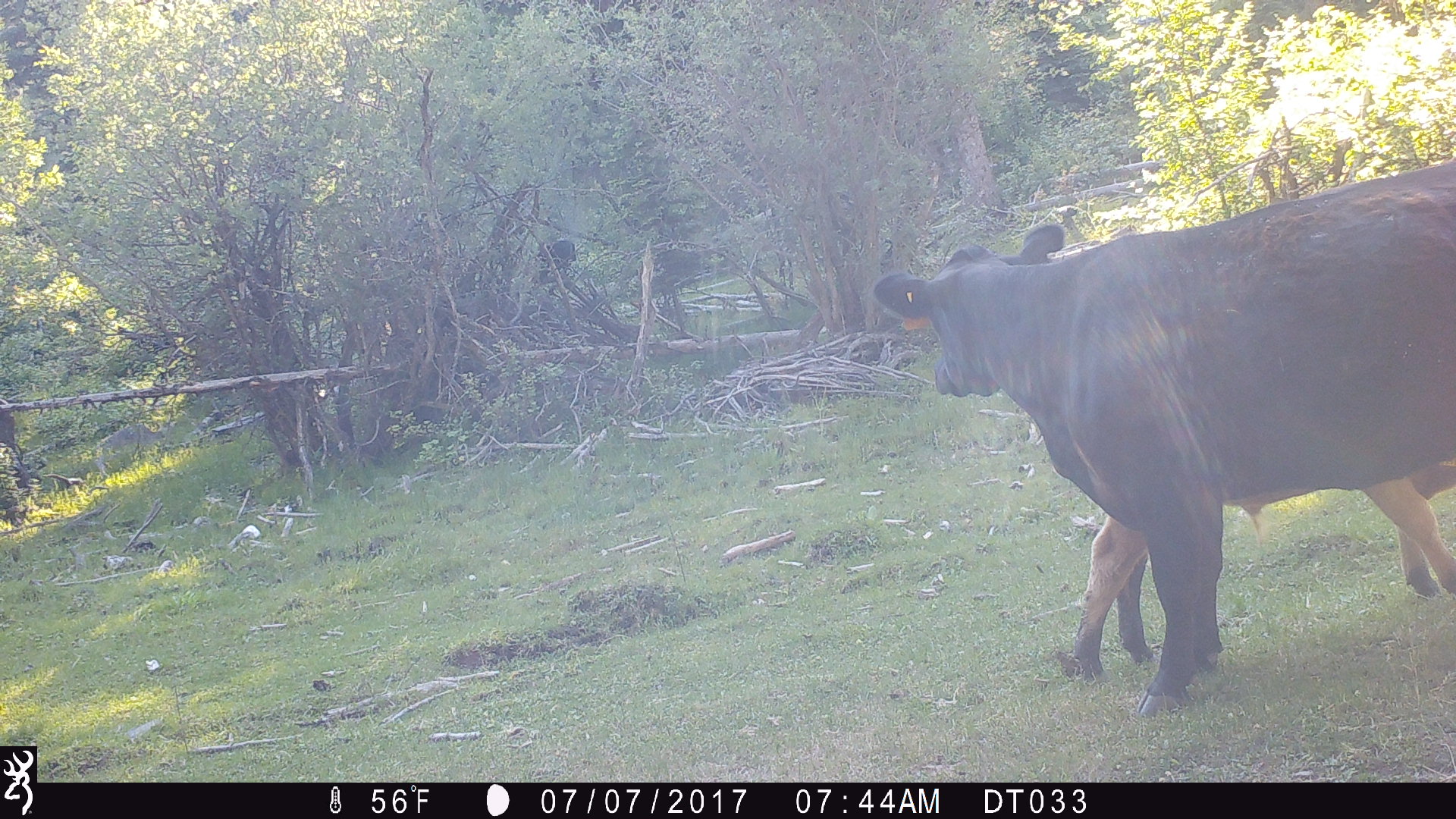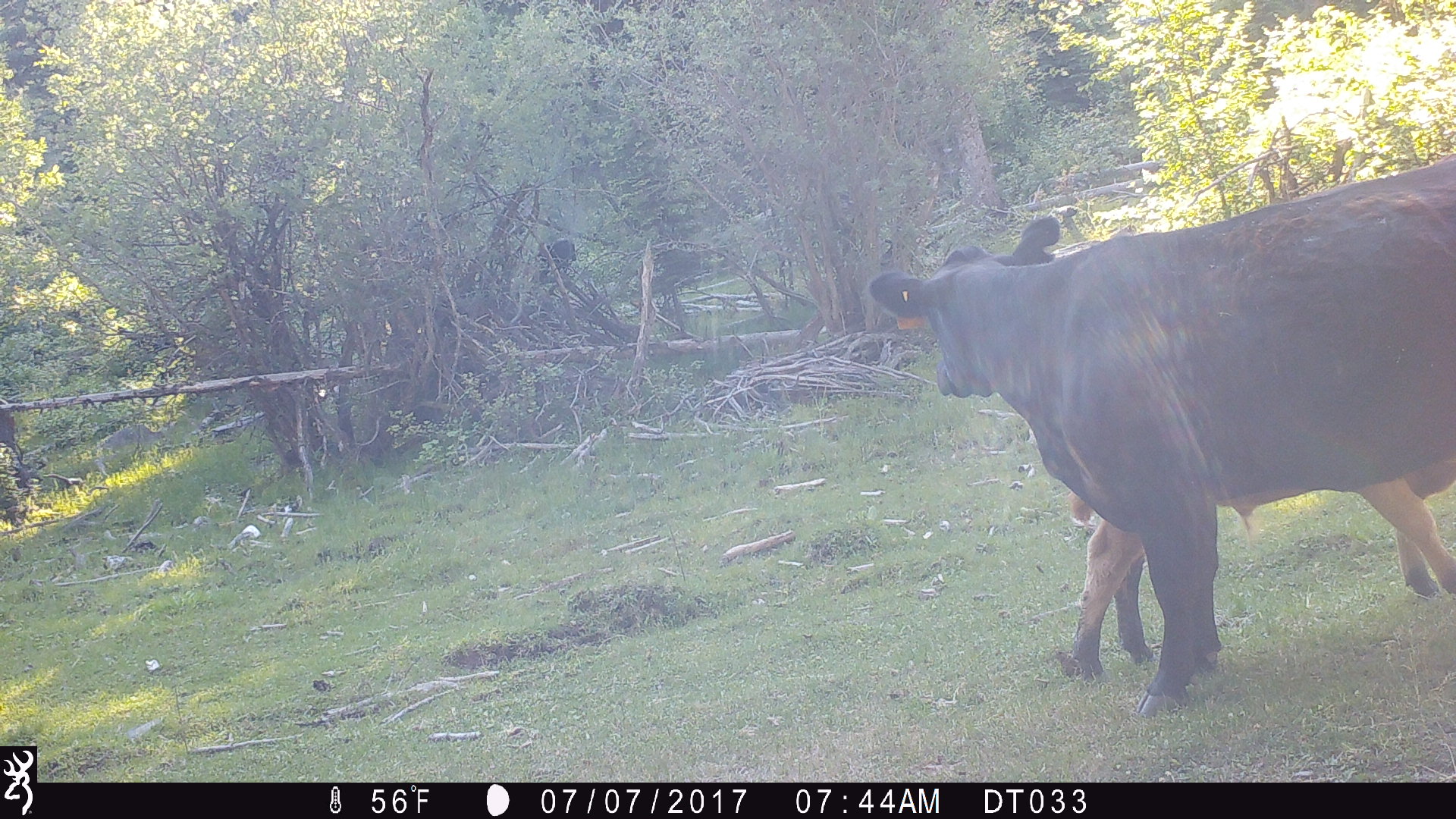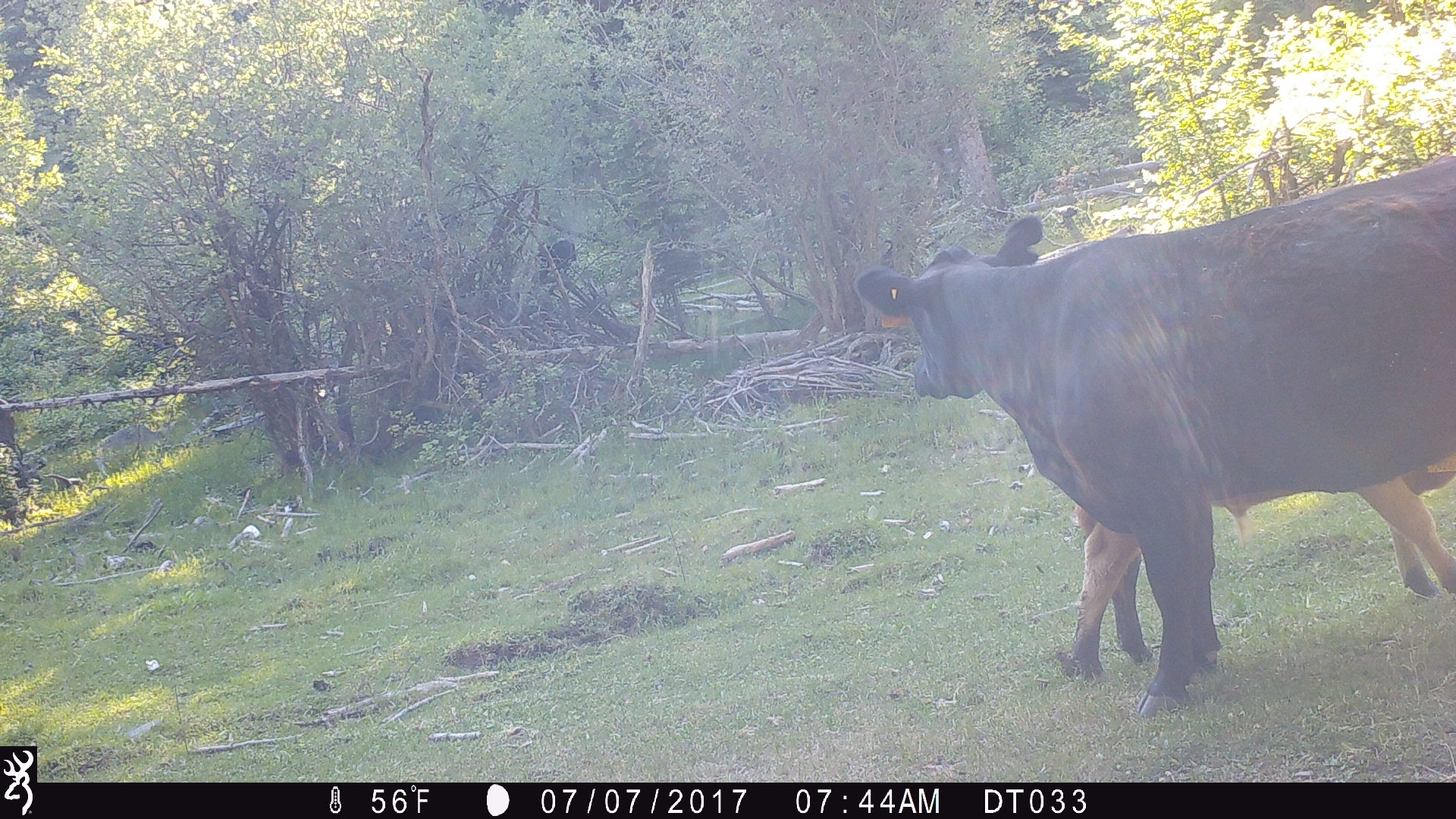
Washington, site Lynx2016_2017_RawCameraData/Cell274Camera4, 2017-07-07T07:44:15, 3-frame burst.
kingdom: Animalia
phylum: Chordata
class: Mammalia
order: Artiodactyla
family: Bovidae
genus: Bos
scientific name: Bos taurus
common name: domestic cattle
Domestic cattle (Bos taurus). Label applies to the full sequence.